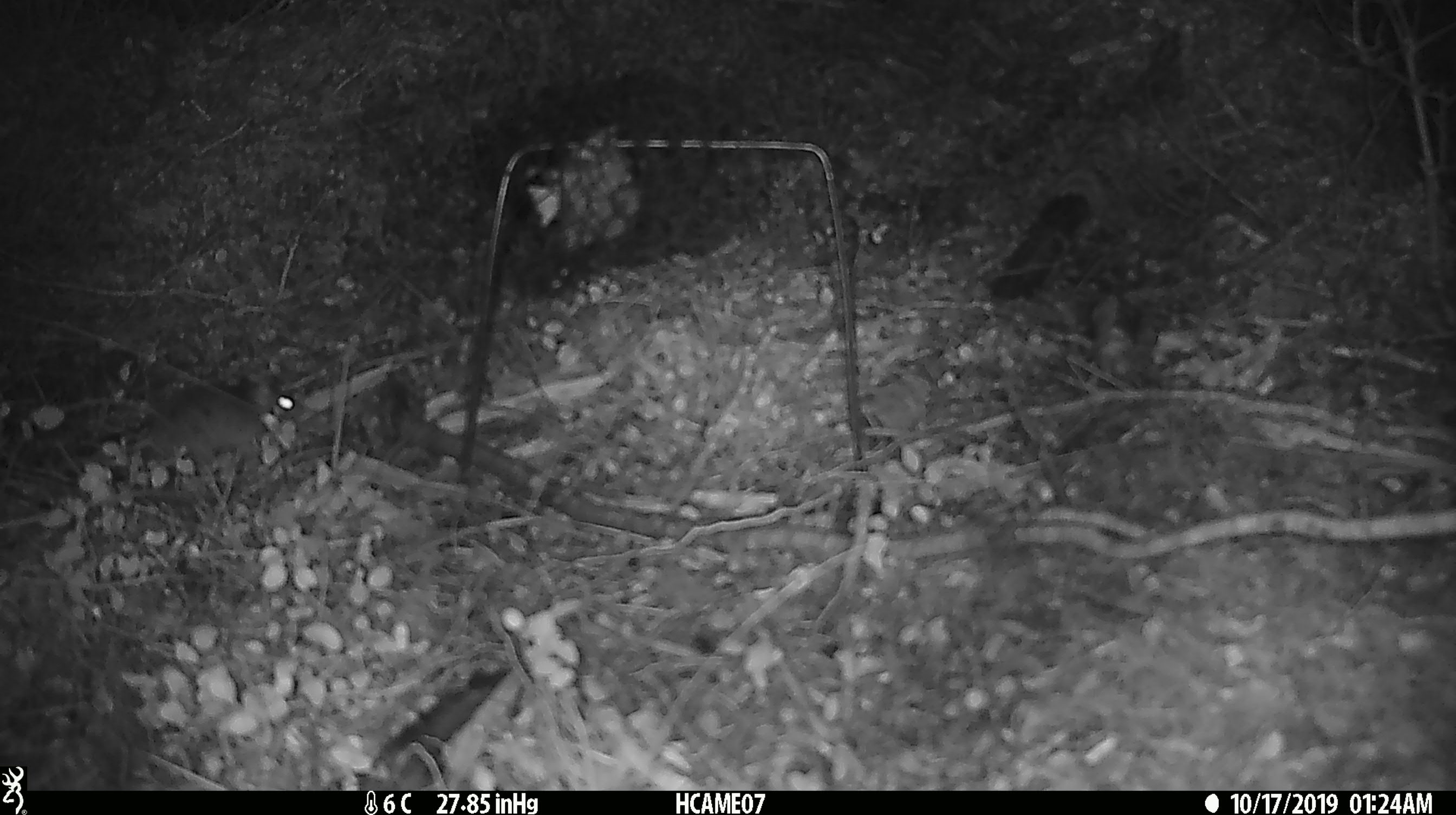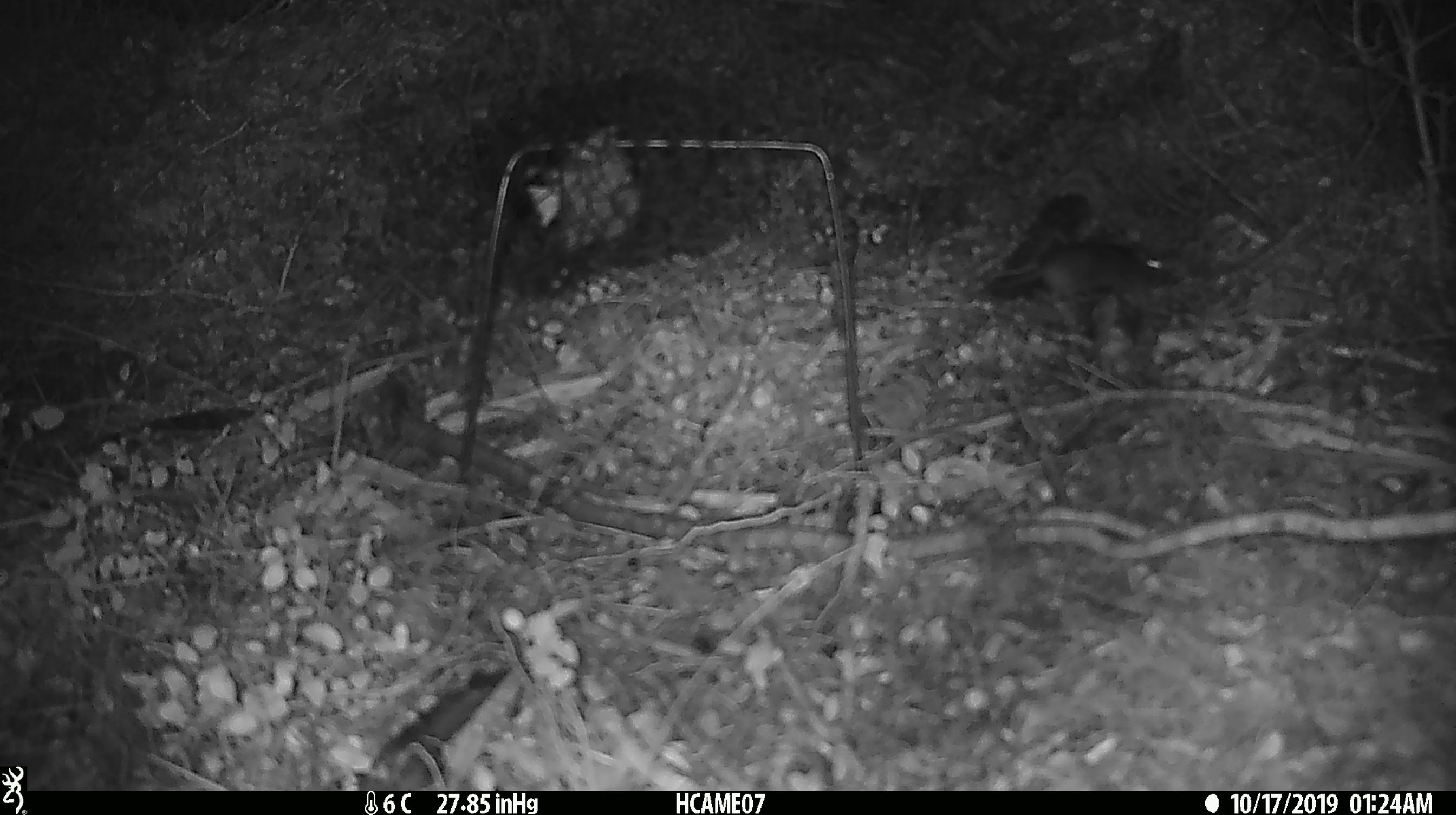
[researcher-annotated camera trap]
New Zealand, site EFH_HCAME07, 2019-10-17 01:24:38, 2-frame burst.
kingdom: Animalia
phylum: Chordata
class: Mammalia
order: Rodentia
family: Muridae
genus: Mus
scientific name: Mus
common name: mouse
Mouse (Mus).